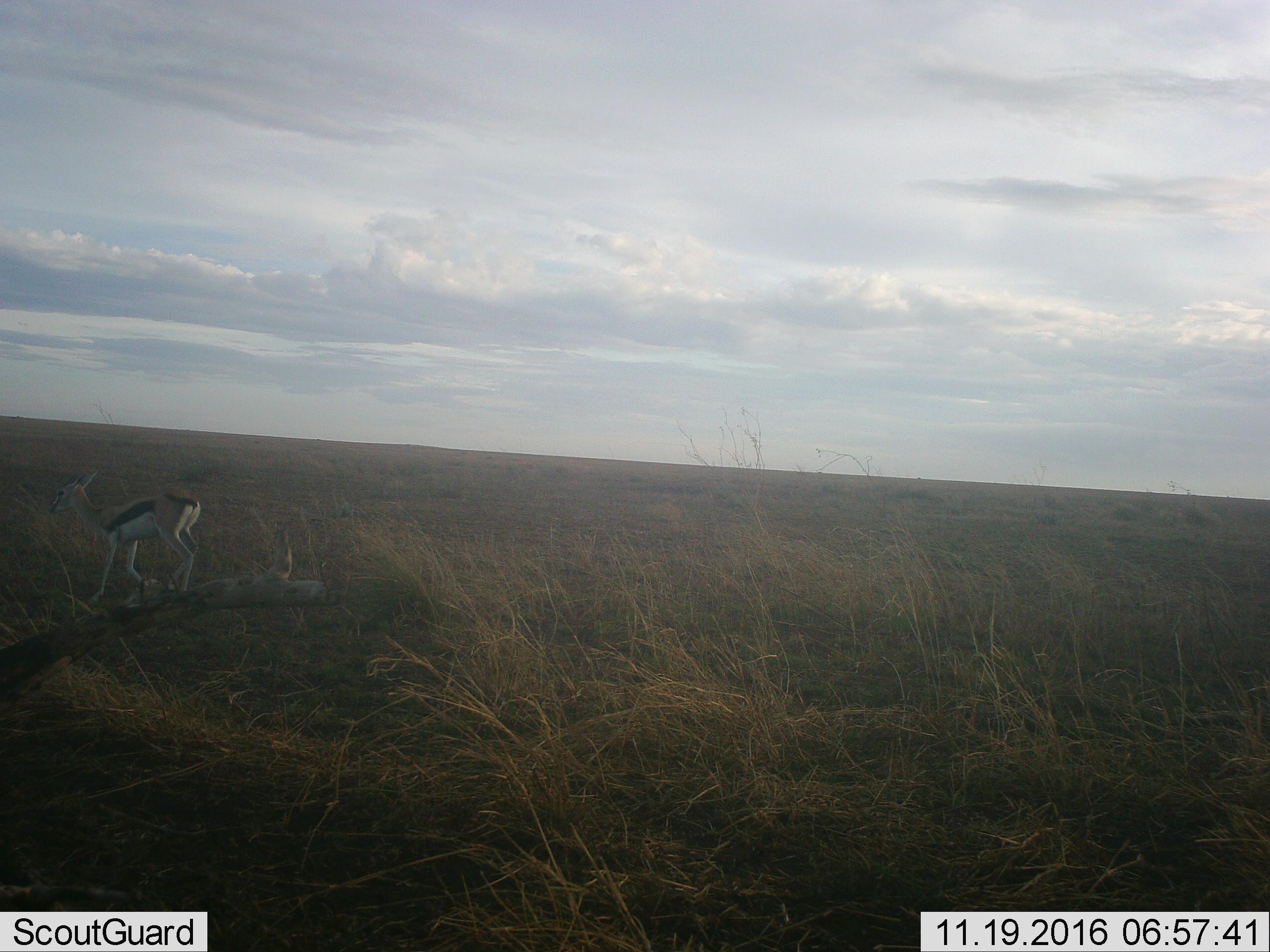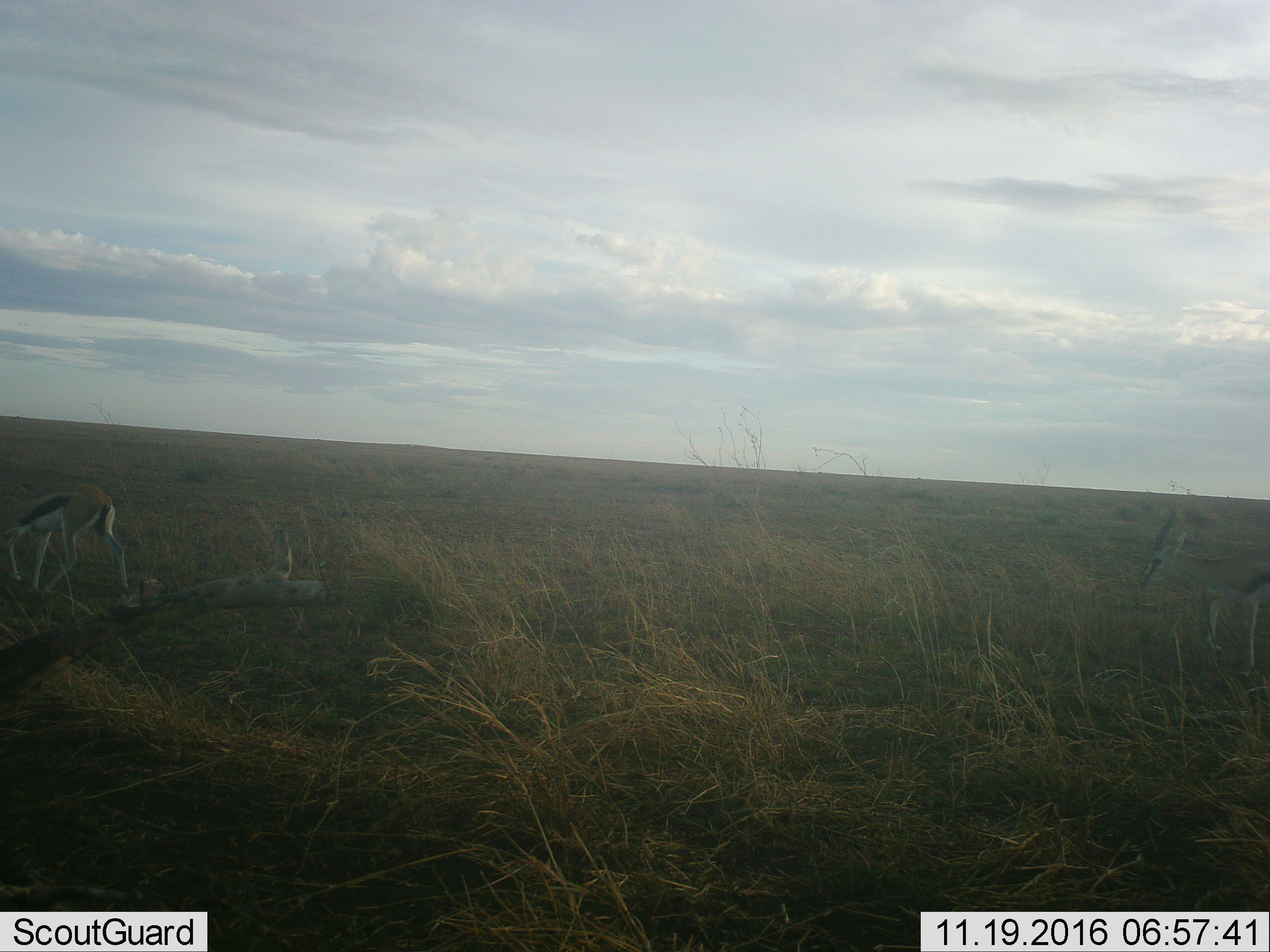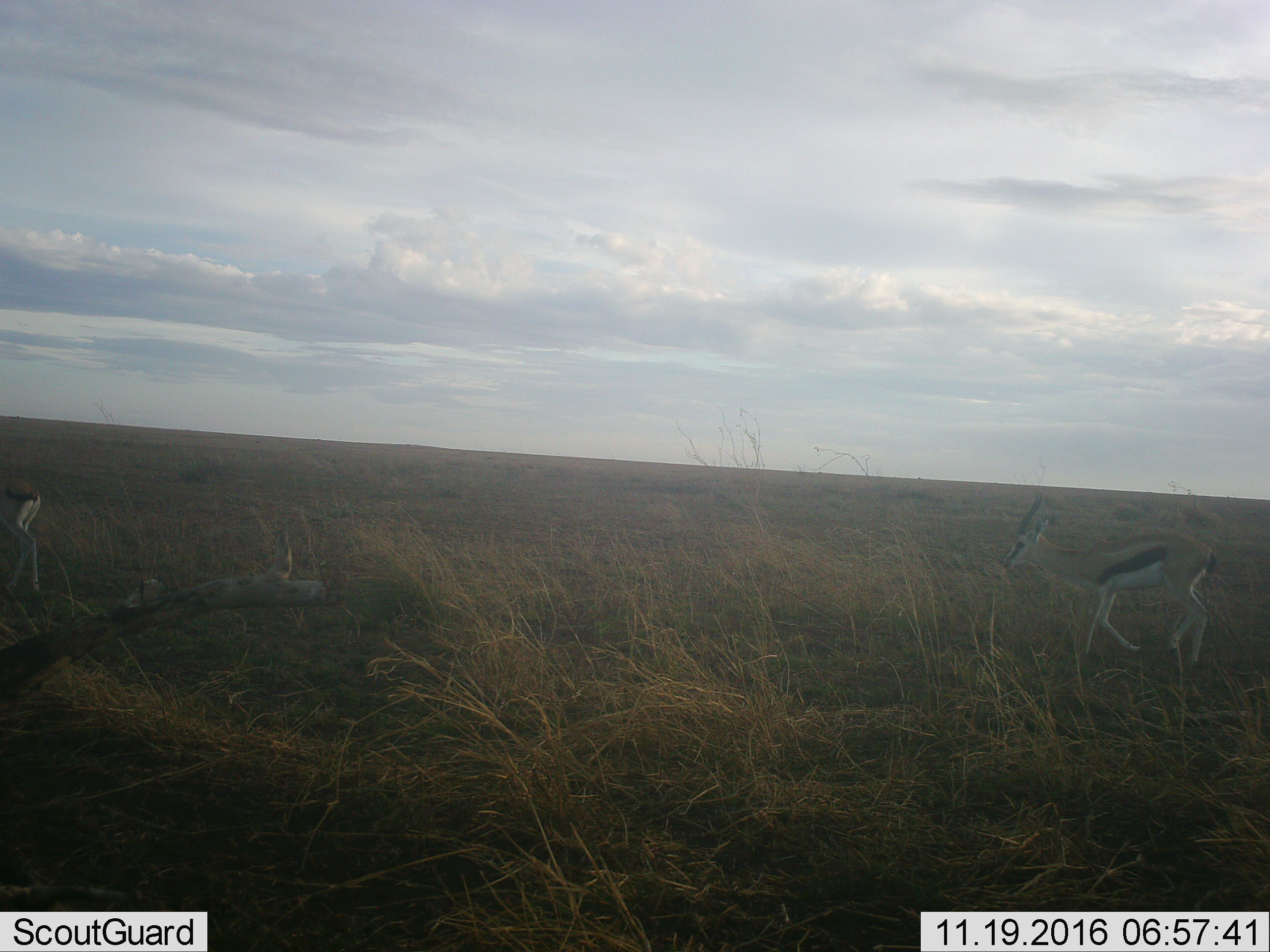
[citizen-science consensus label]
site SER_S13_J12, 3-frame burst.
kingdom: Animalia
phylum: Chordata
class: Mammalia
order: Artiodactyla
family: Bovidae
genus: Eudorcas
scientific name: Eudorcas thomsonii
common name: thomson's gazelle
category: gazellethomsons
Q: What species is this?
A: Gazellethomsons (thomson's gazelle) (Eudorcas thomsonii).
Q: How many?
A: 1.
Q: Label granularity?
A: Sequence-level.